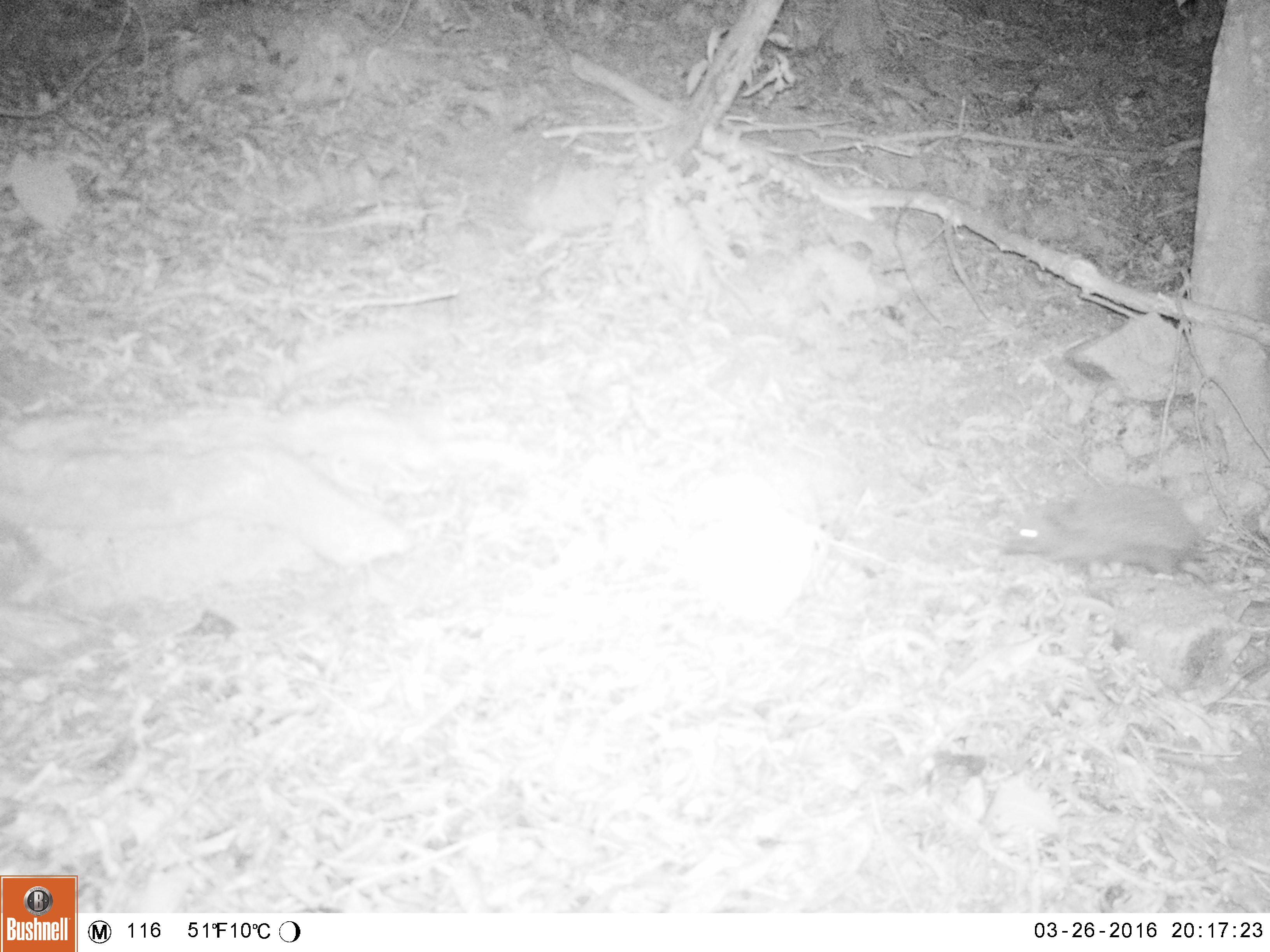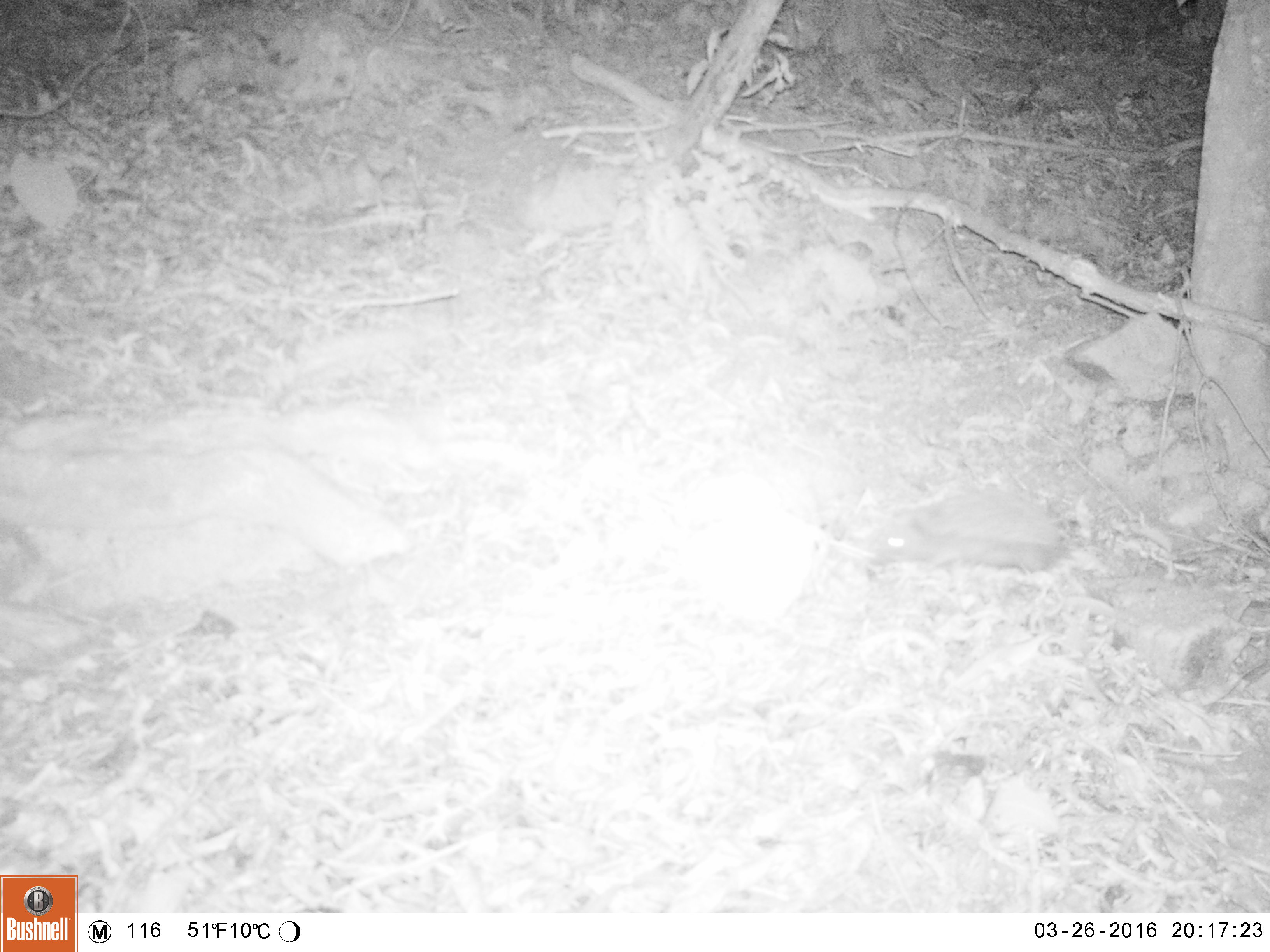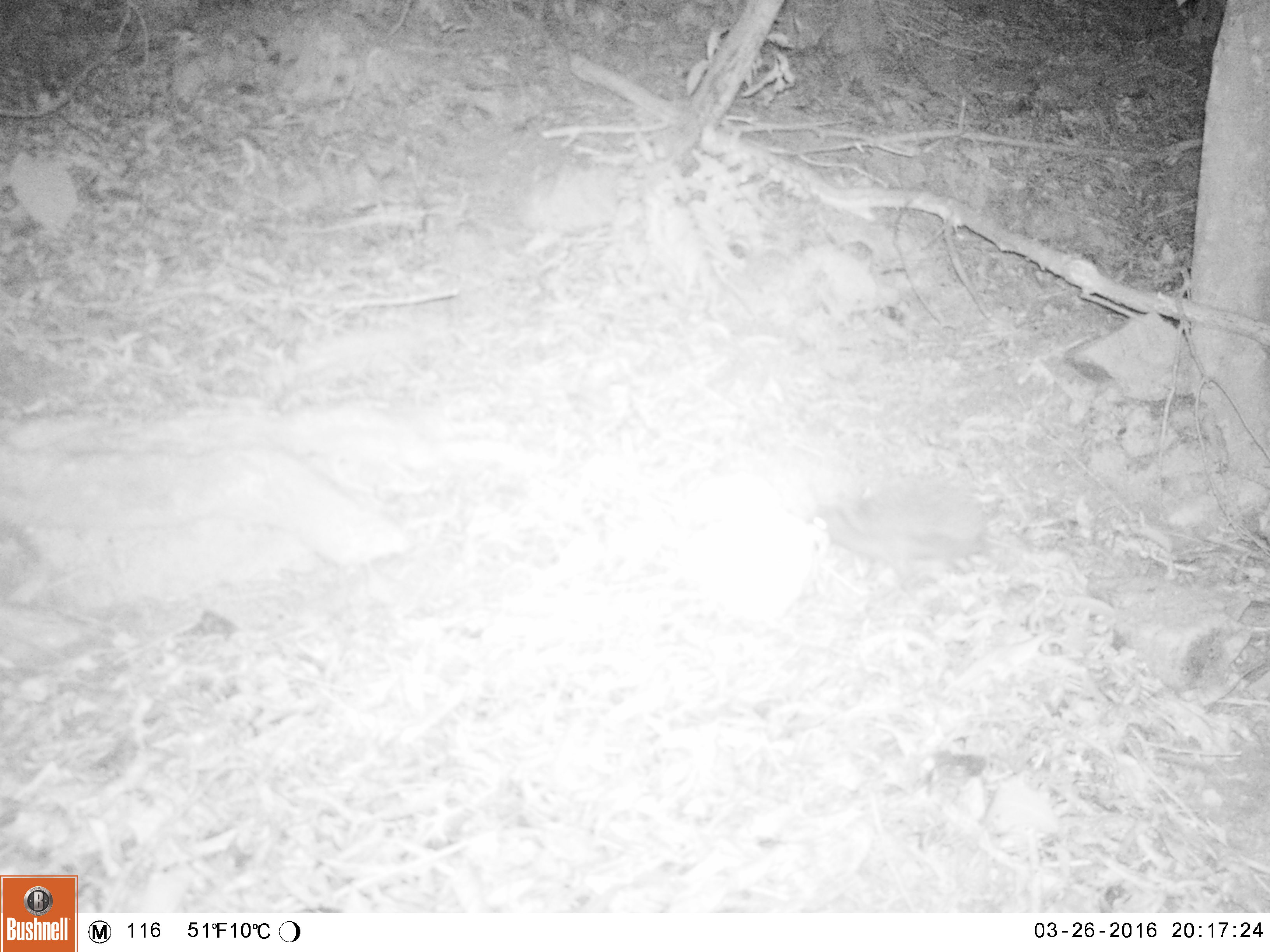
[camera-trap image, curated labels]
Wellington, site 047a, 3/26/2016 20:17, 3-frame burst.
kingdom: Animalia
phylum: Chordata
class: Mammalia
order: Eulipotyphla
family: Erinaceidae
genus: Erinaceus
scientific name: Erinaceus europaeus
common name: hedgehog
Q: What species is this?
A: Hedgehog (Erinaceus europaeus).